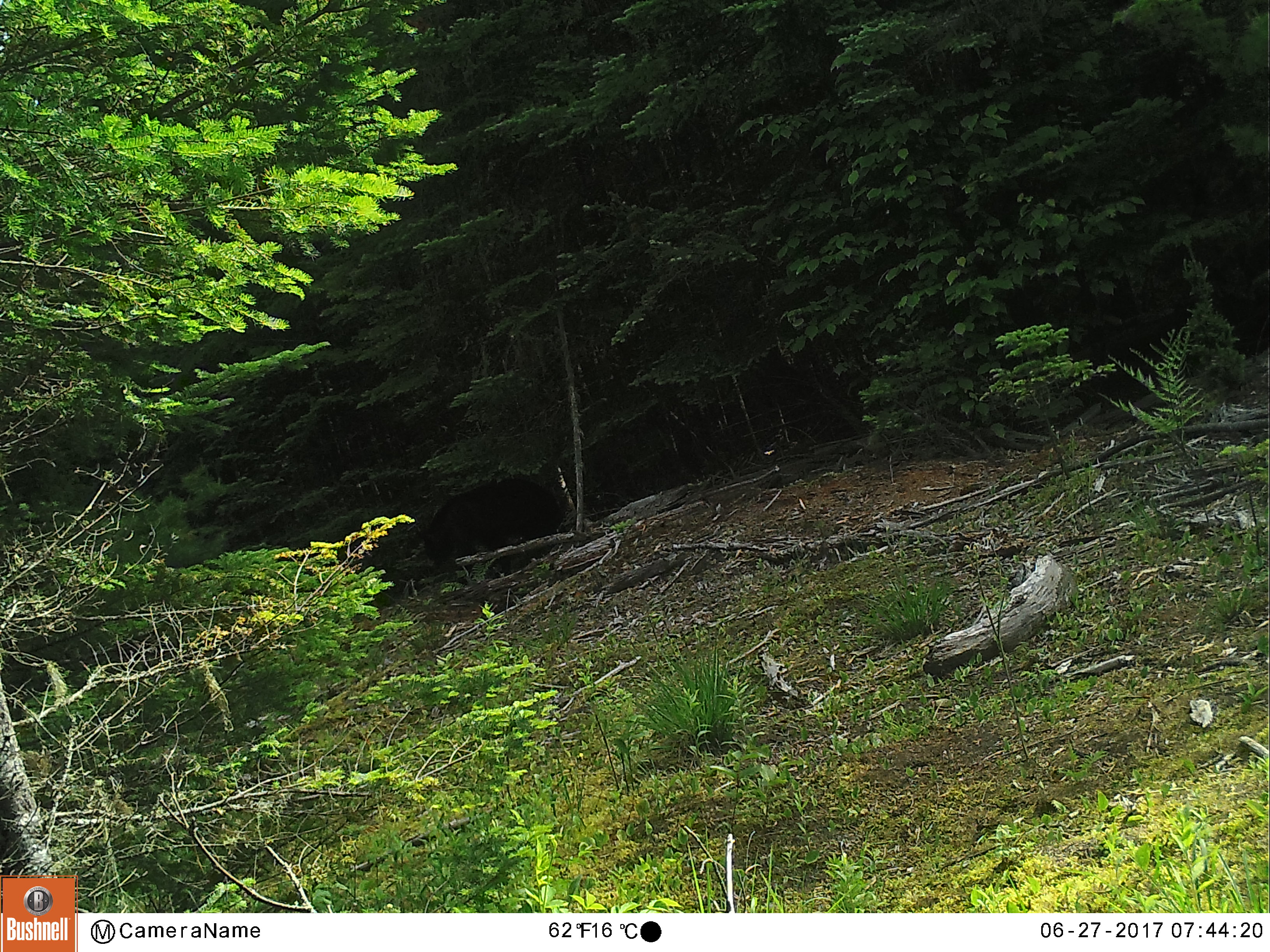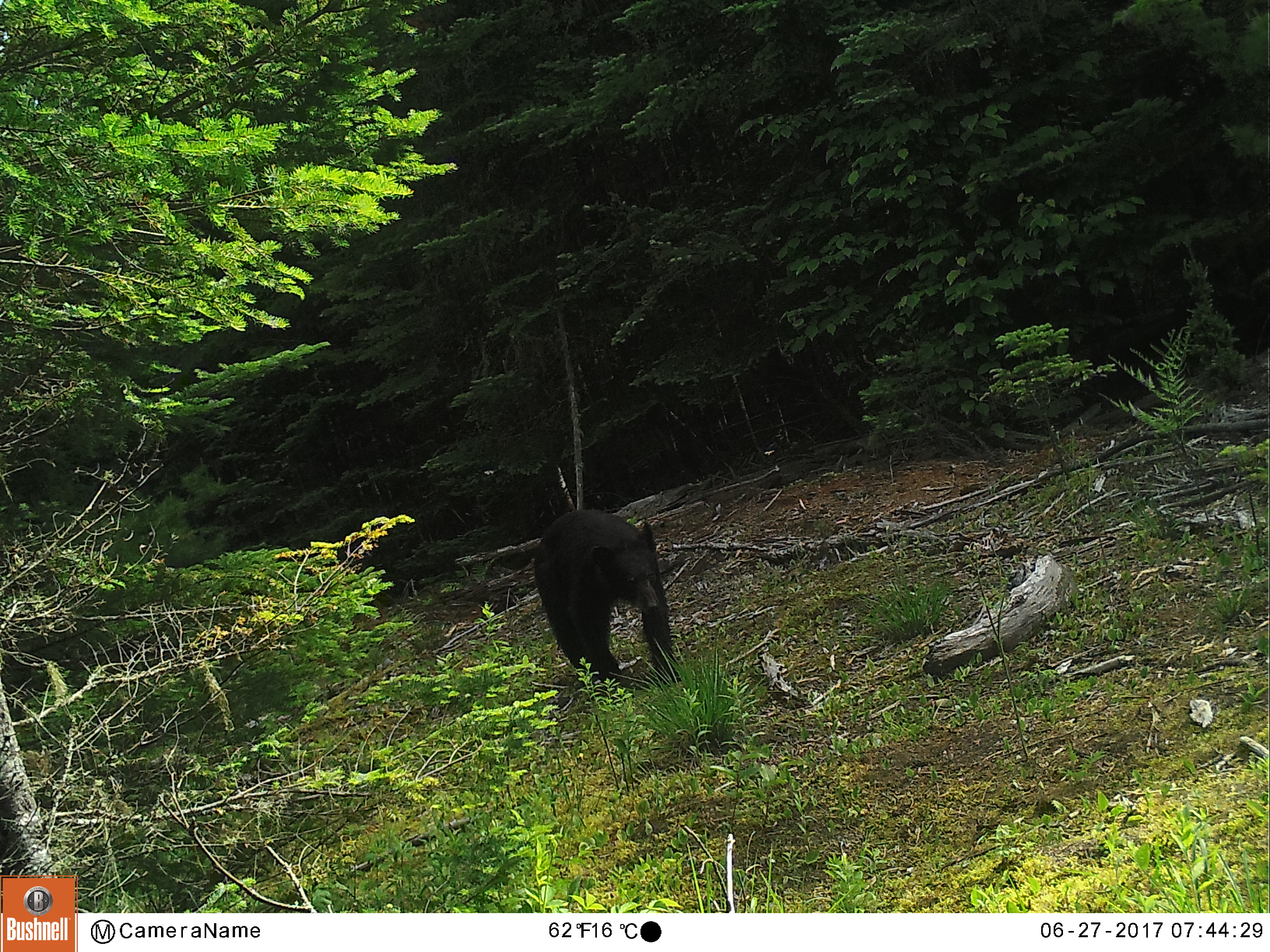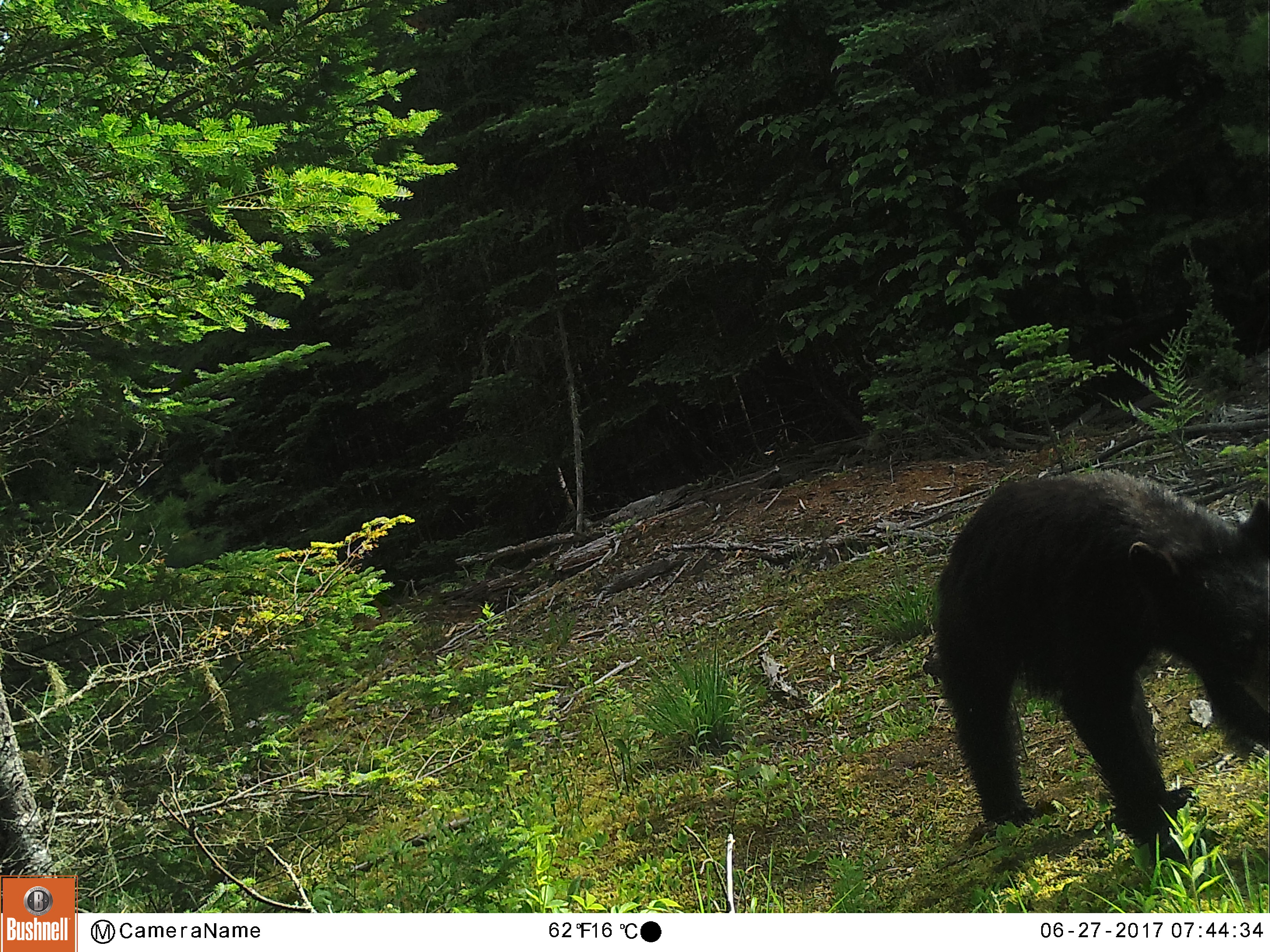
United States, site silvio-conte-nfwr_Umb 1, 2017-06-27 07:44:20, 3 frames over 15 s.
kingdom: Animalia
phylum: Chordata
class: Mammalia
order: Carnivora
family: Ursidae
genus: Ursus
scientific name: Ursus americanus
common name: black bear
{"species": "black bear (Ursus americanus)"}